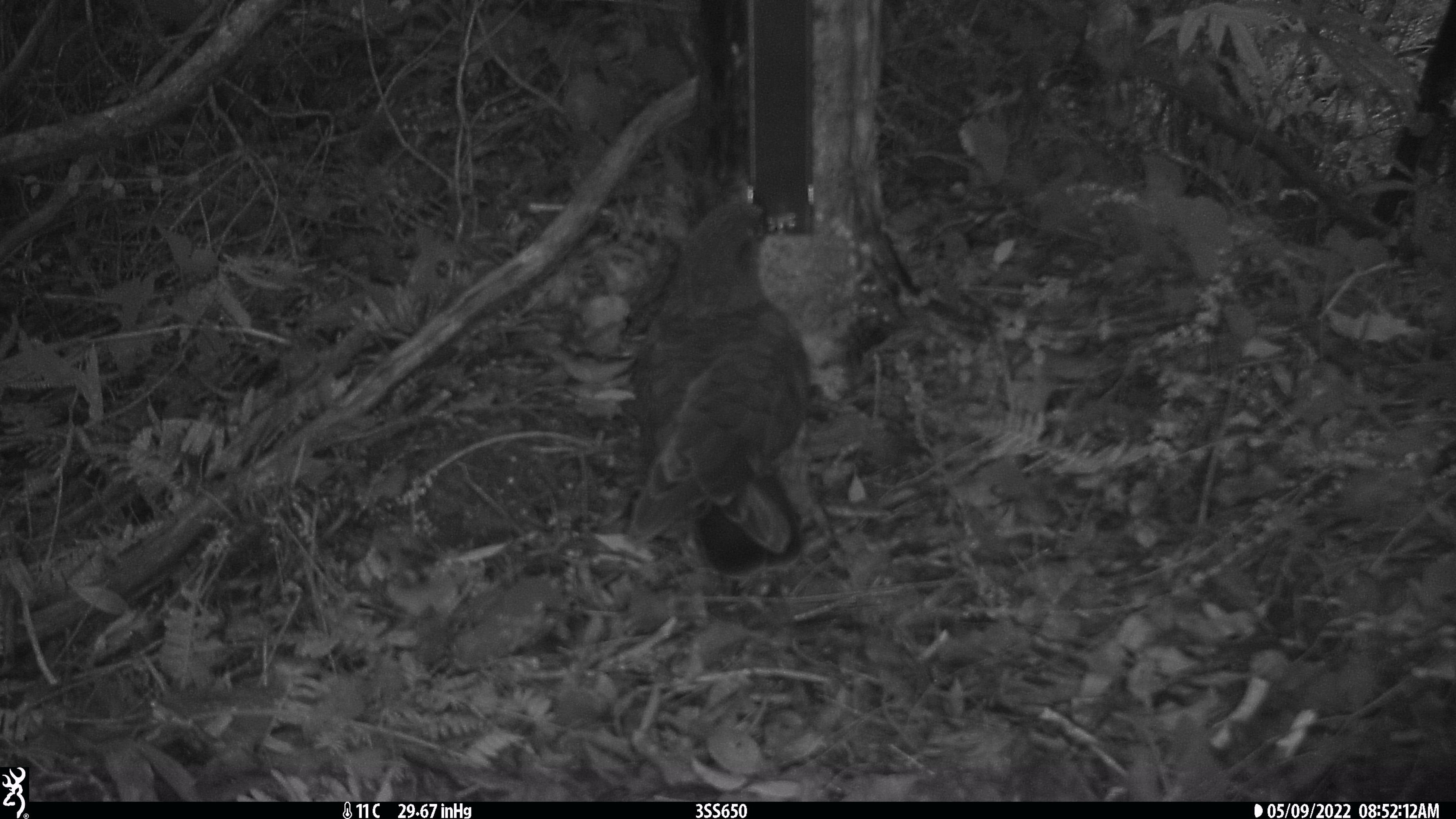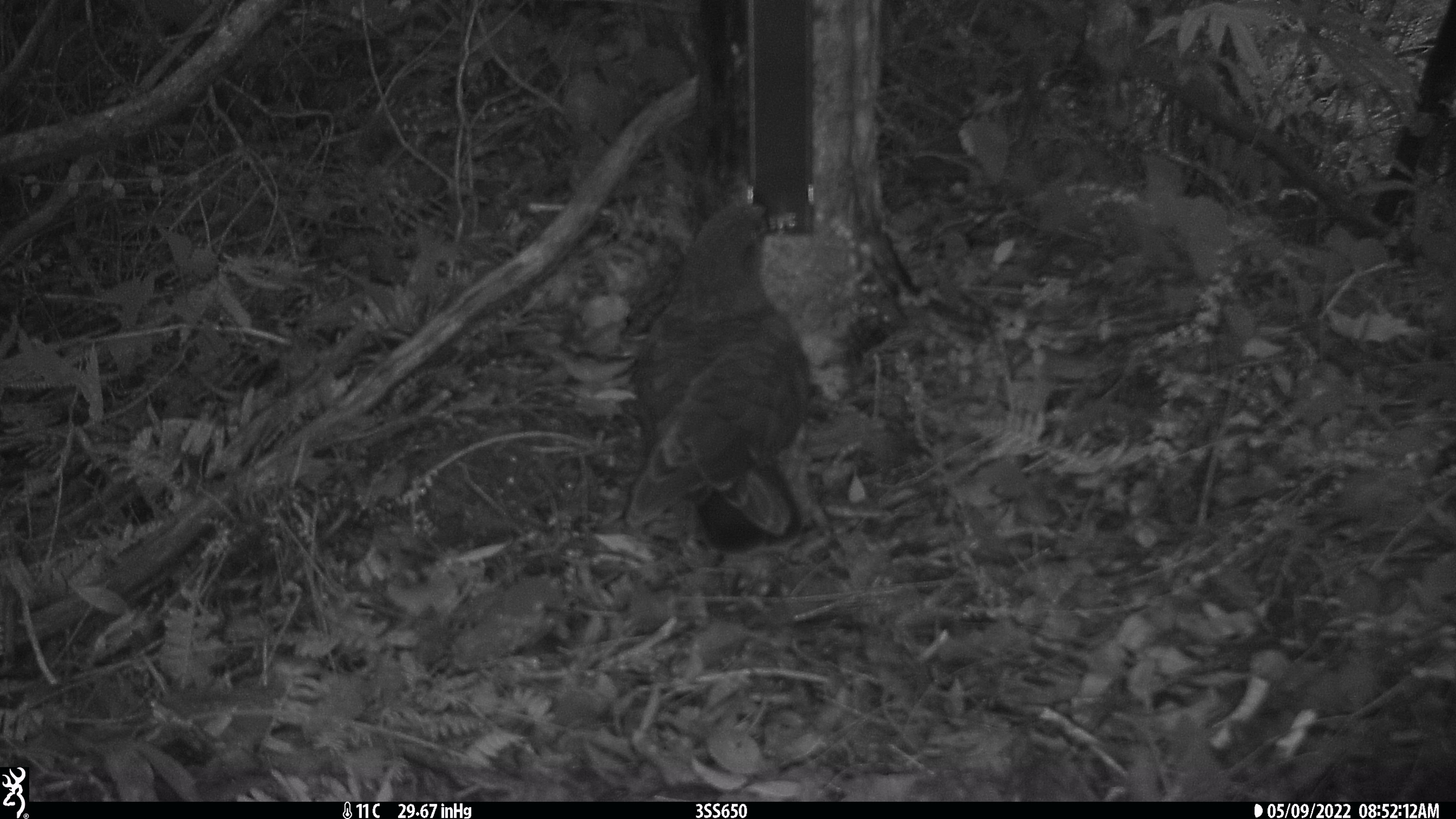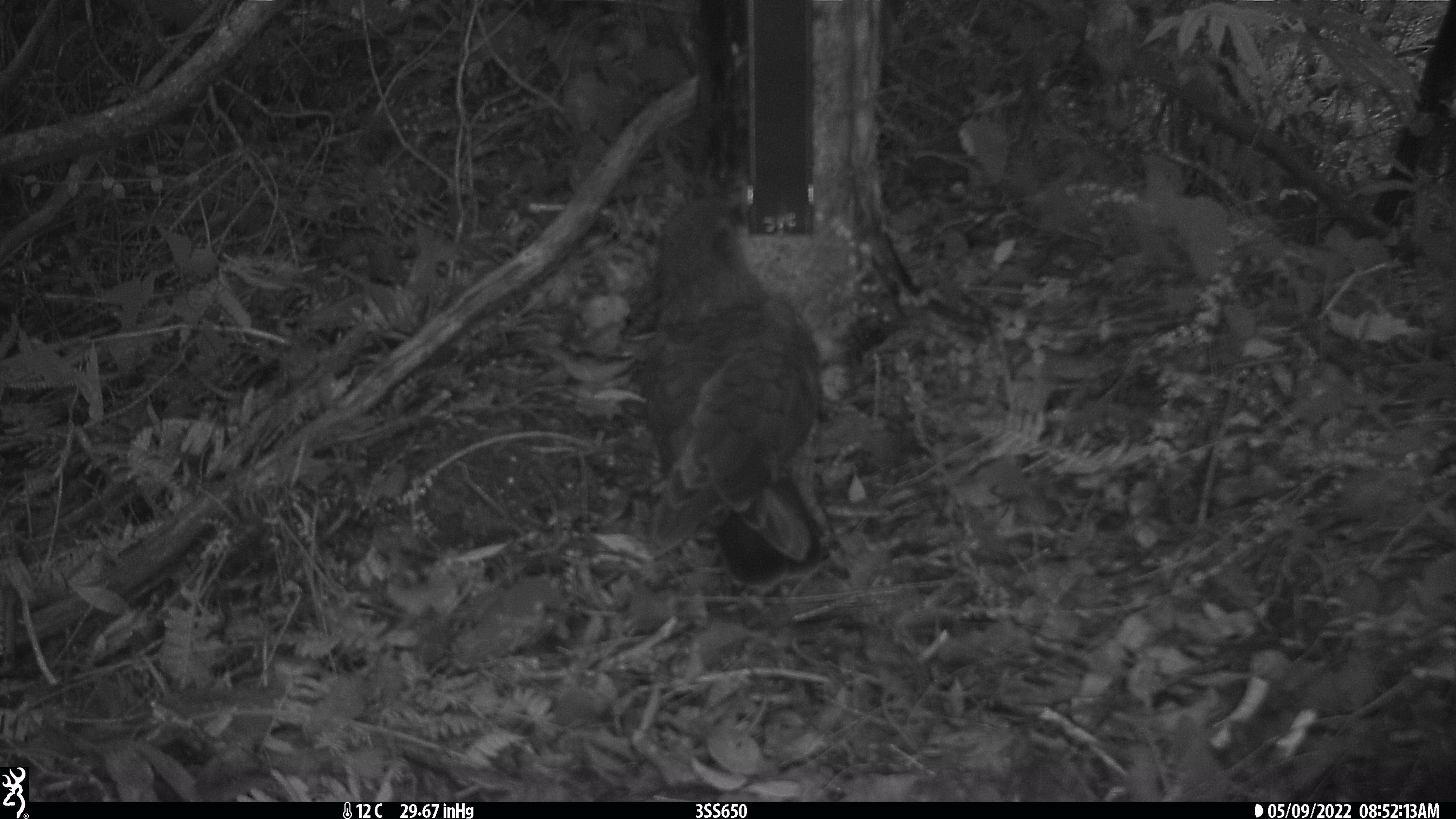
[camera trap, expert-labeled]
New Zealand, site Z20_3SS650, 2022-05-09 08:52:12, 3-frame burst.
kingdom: Animalia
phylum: Chordata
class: Aves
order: Psittaciformes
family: Strigopidae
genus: Nestor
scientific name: Nestor notabilis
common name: kea